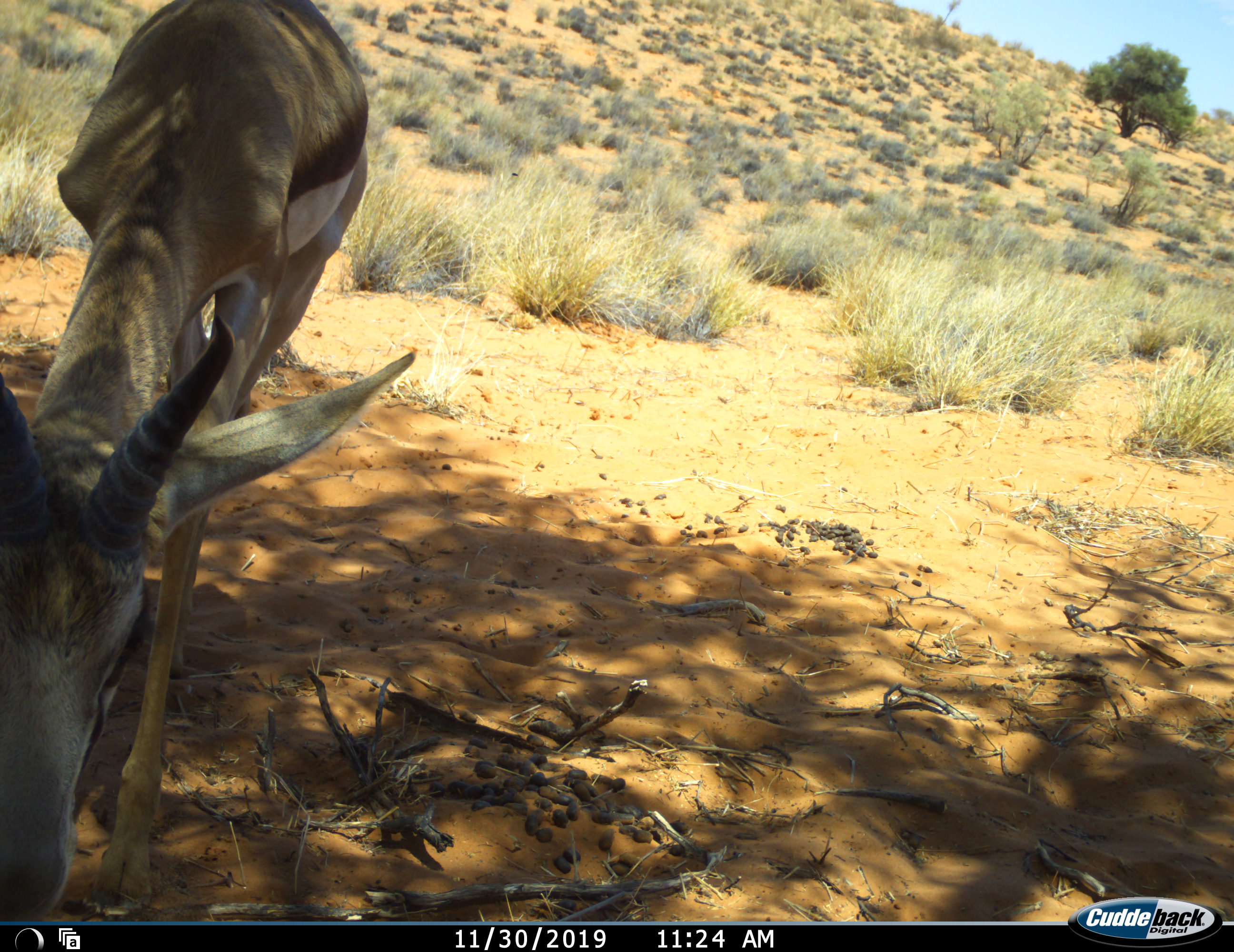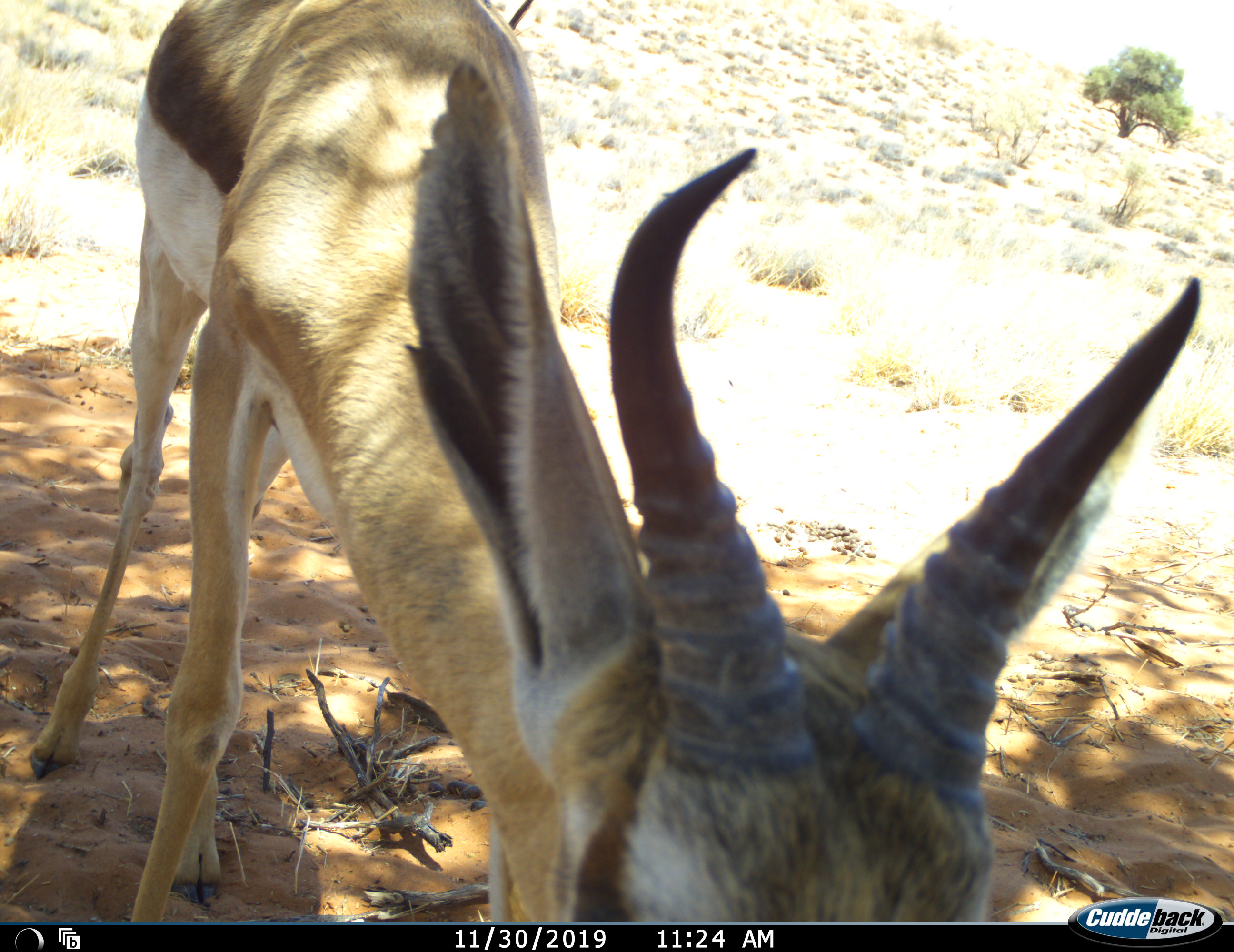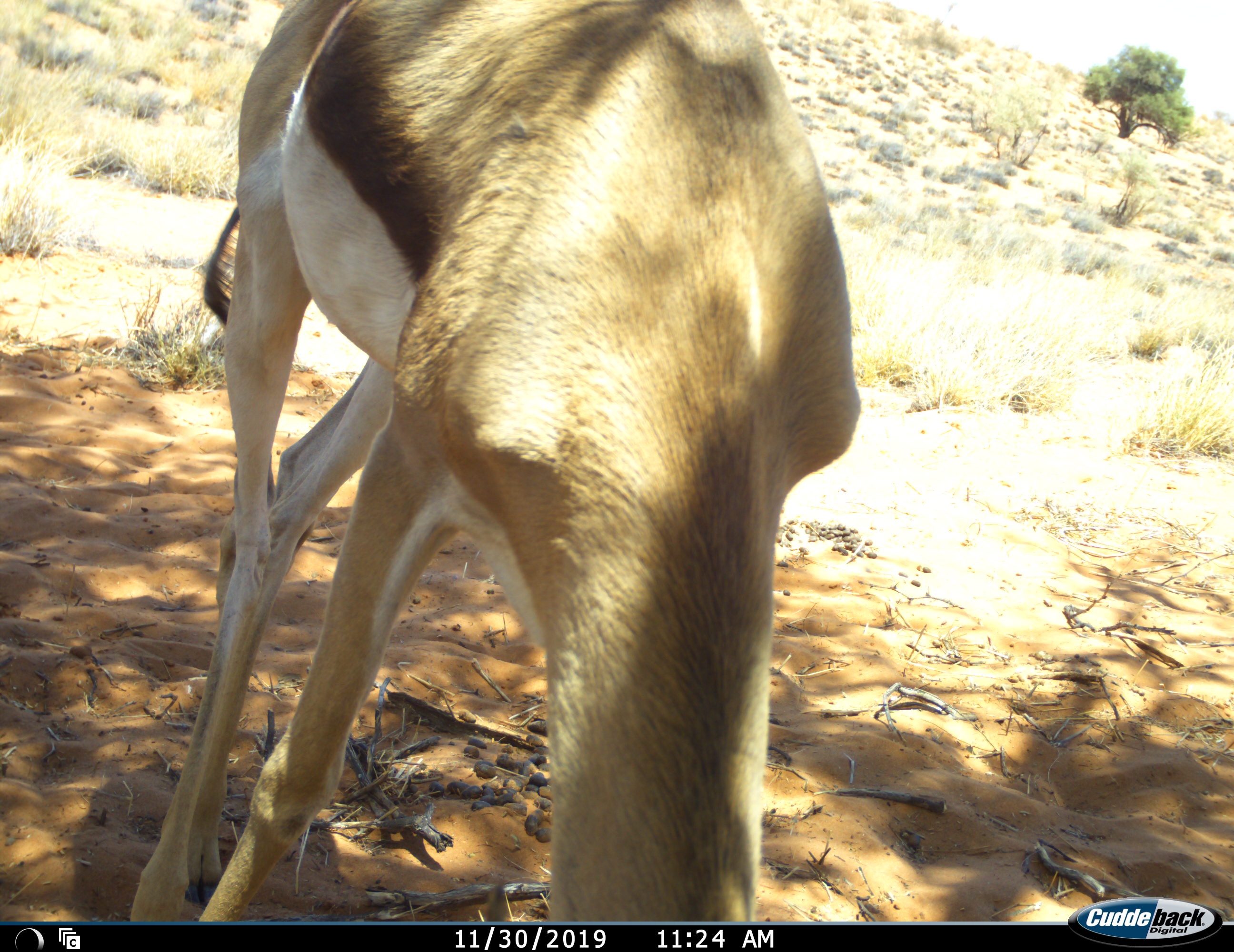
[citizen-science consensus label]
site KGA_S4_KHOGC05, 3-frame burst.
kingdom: Animalia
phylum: Chordata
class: Mammalia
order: Artiodactyla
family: Bovidae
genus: Antidorcas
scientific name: Antidorcas marsupialis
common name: springbok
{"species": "springbok (Antidorcas marsupialis)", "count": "1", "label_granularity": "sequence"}